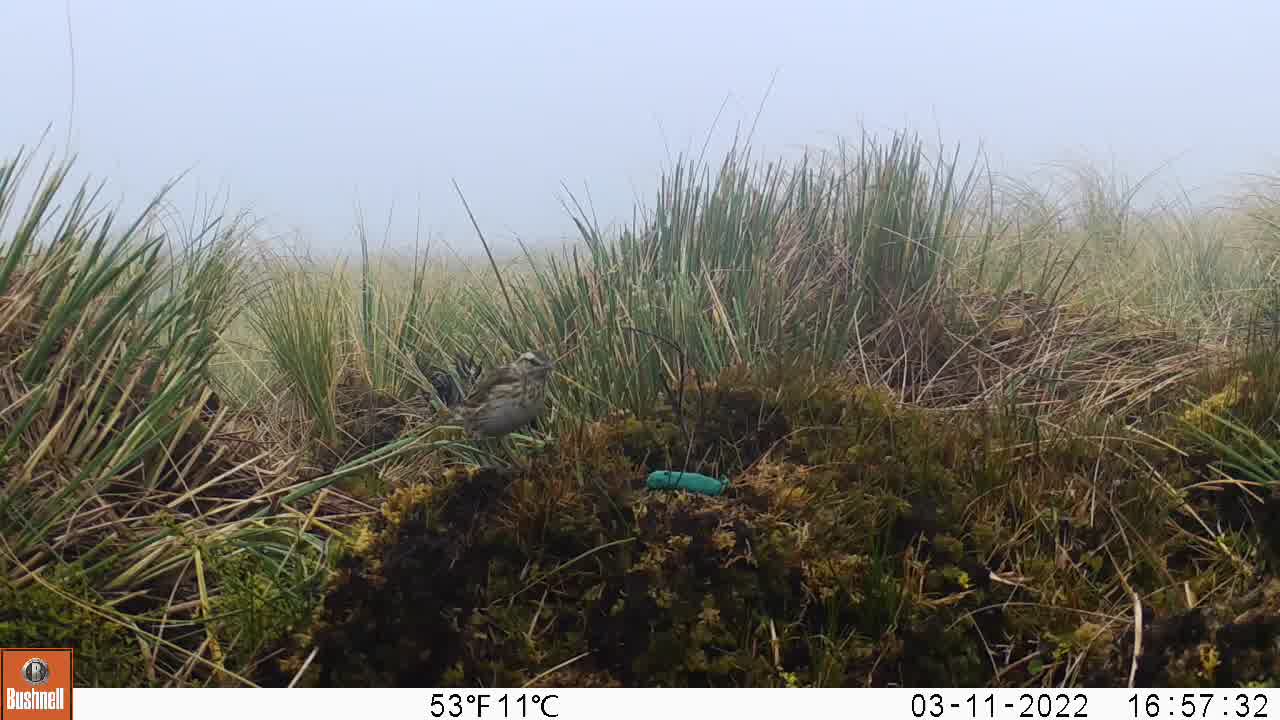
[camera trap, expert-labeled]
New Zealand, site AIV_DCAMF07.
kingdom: Animalia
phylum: Chordata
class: Aves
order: Passeriformes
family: Motacillidae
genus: Anthus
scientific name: Anthus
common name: pipit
Pipit (Anthus).